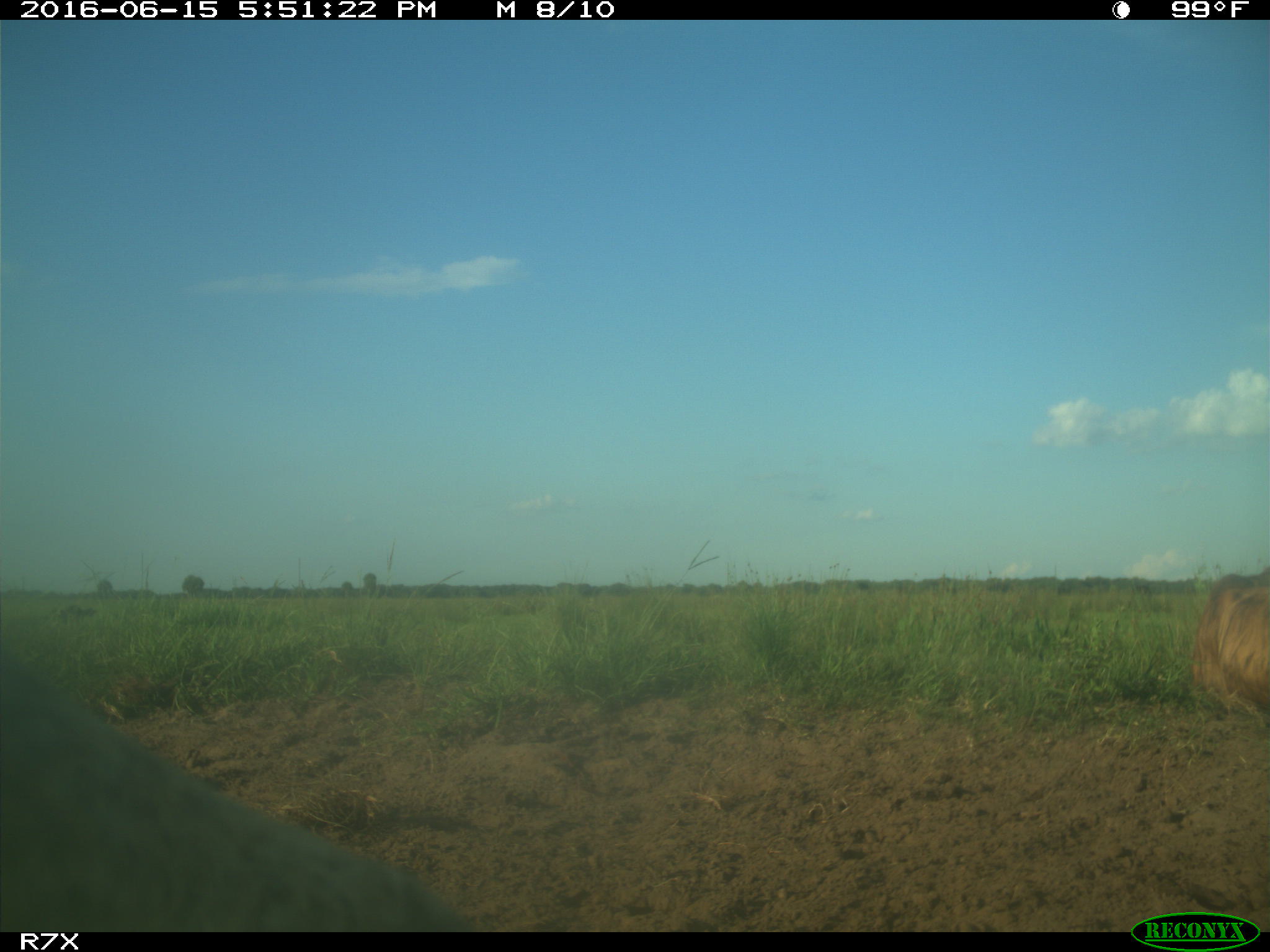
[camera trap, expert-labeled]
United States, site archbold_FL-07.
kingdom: Animalia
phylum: Chordata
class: Mammalia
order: Artiodactyla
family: Bovidae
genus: Bos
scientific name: Bos taurus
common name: domestic cow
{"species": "Bos taurus (domestic cow)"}